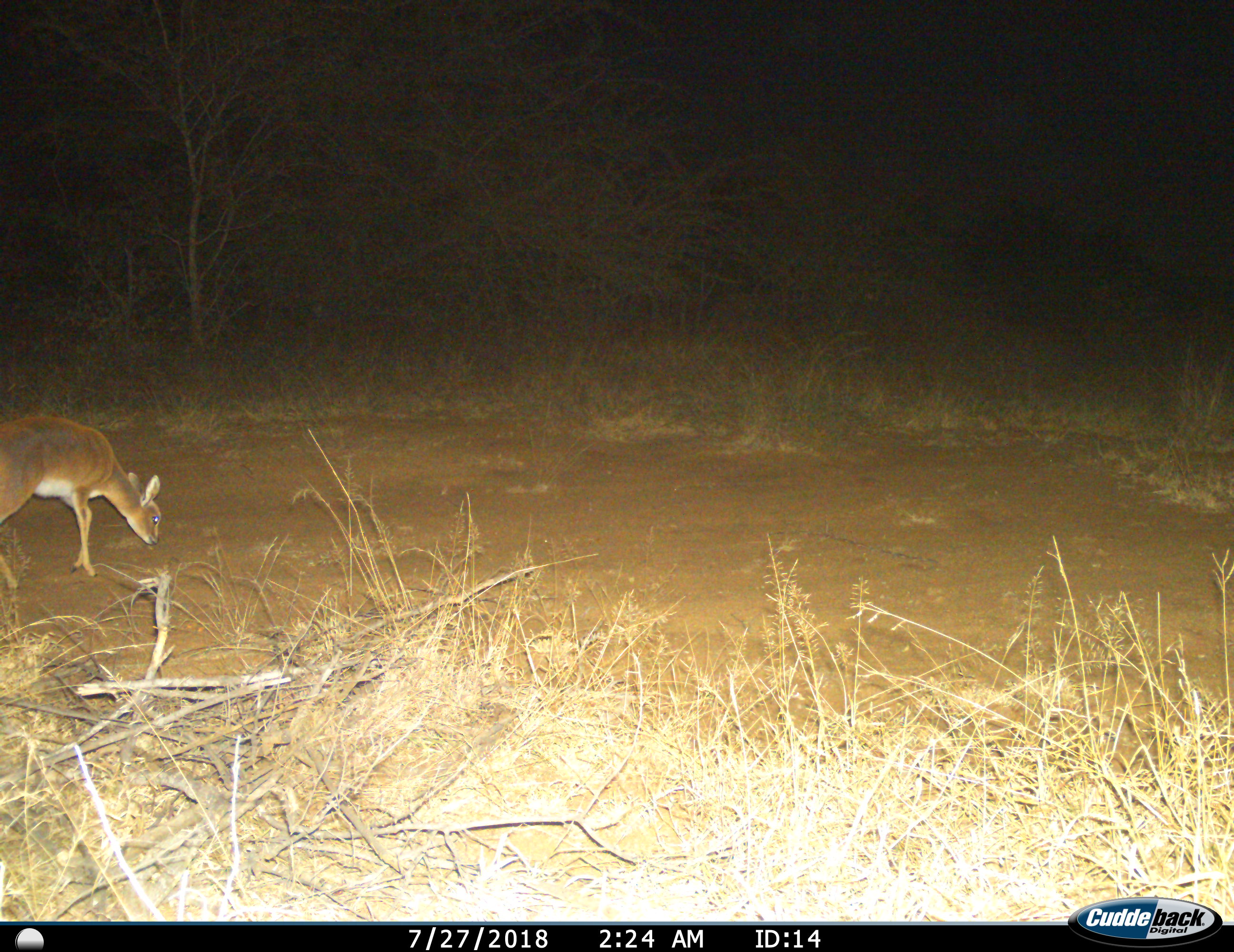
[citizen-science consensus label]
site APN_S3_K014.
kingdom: Animalia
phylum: Chordata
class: Mammalia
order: Artiodactyla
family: Bovidae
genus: Madoqua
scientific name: Madoqua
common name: dik-dik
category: dikdik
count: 1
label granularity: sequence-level